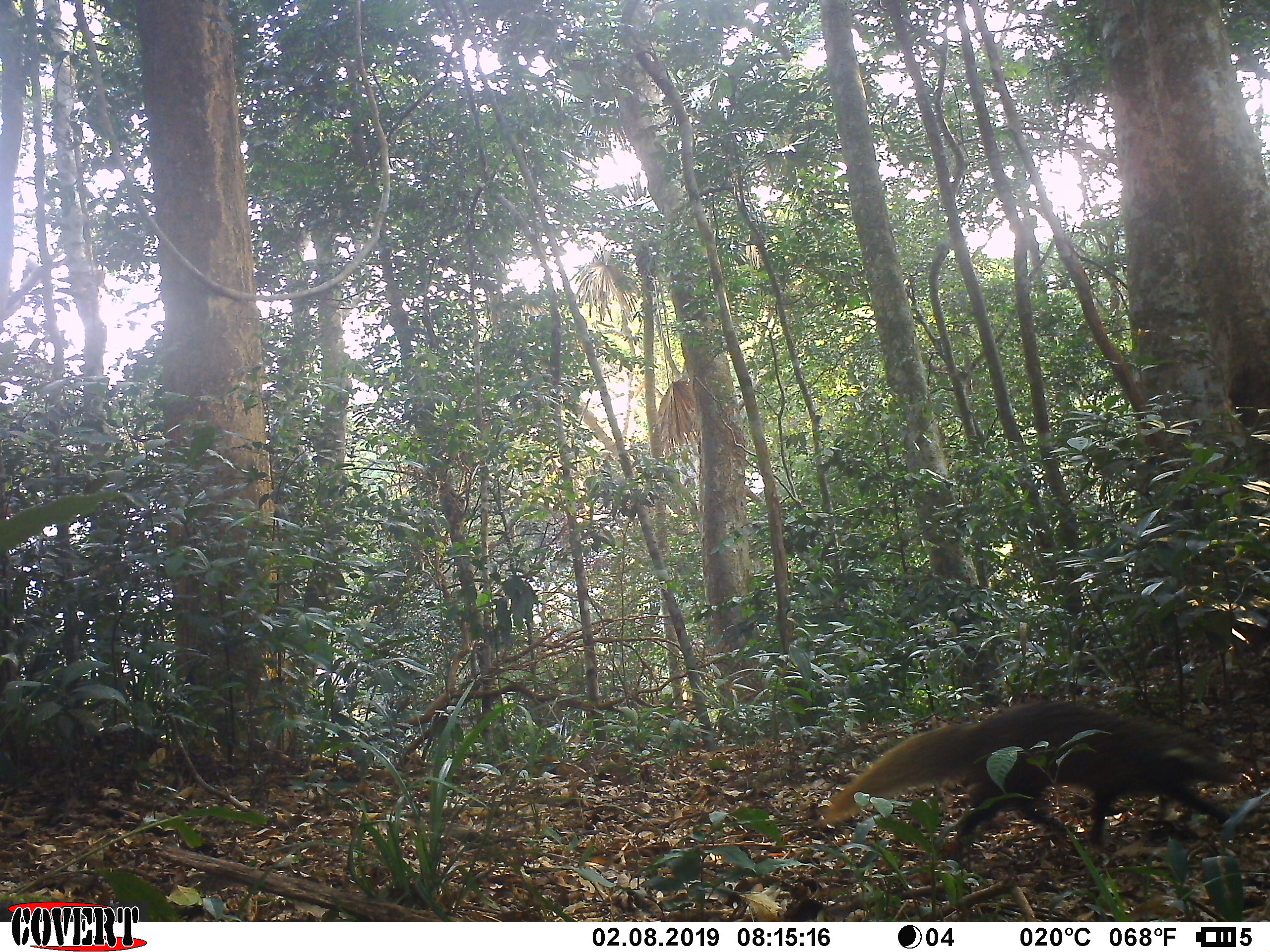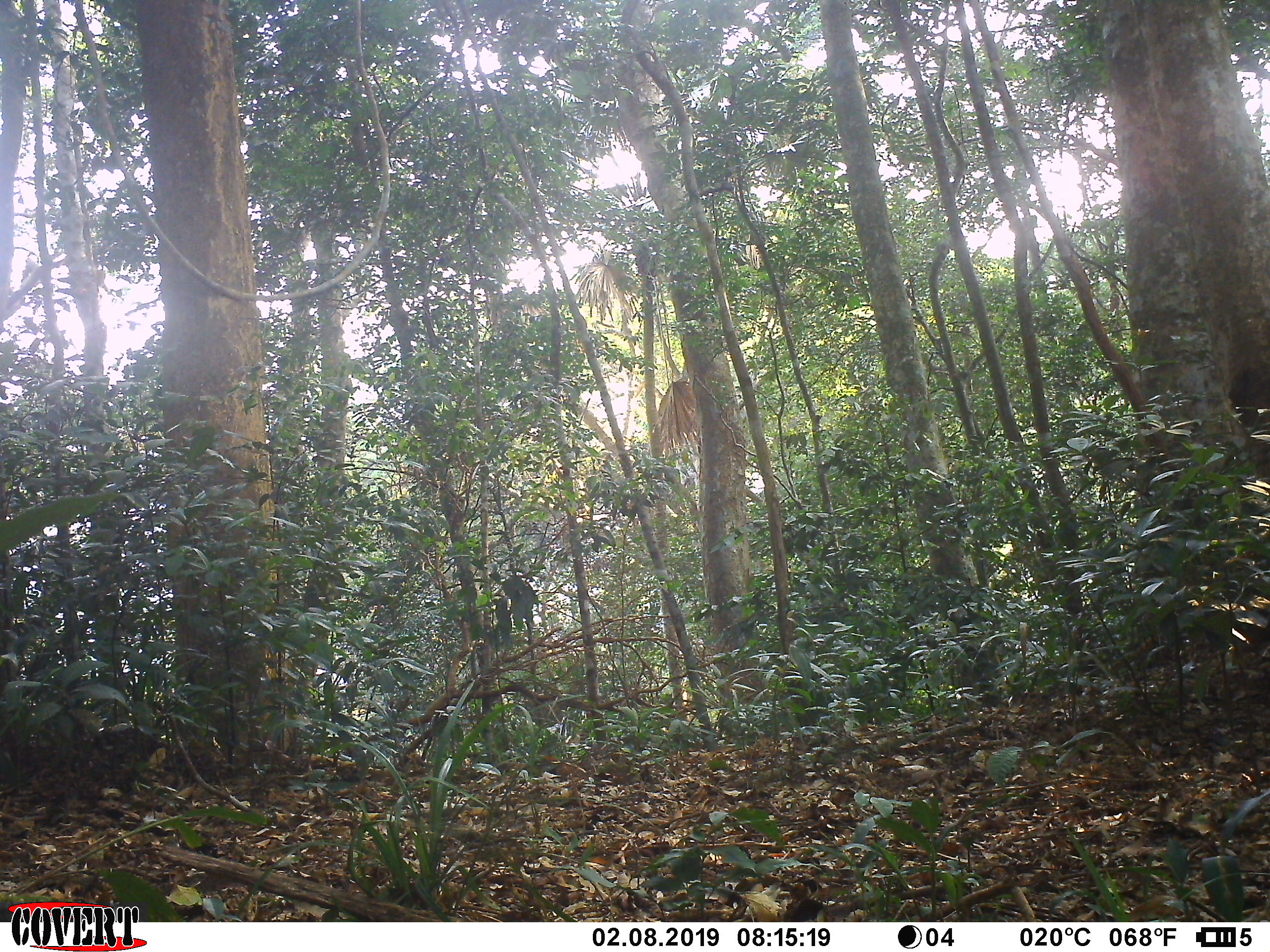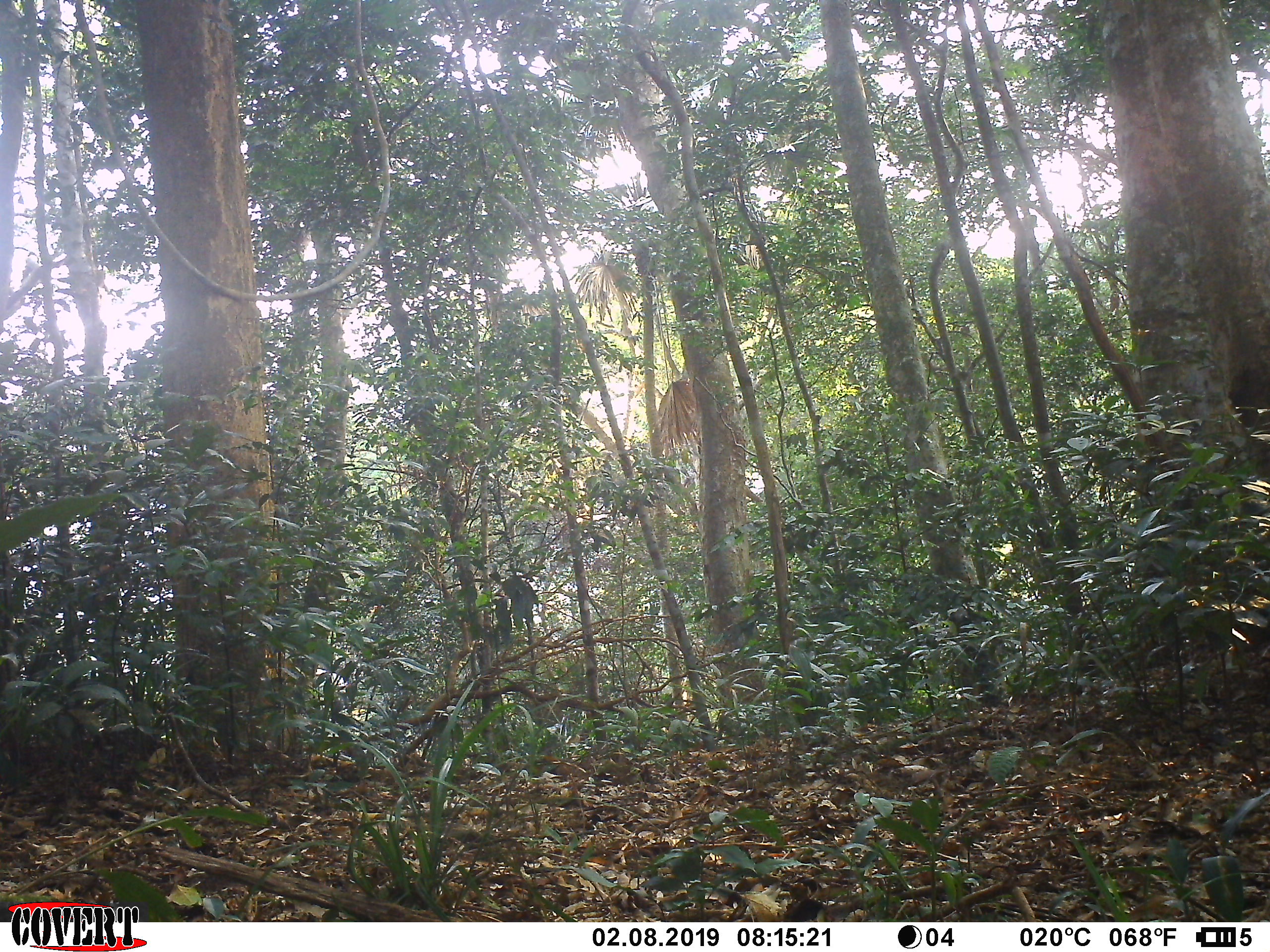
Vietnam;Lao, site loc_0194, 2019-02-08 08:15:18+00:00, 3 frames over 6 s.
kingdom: Animalia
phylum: Chordata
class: Mammalia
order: Carnivora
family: Herpestidae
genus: Urva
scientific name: Urva urva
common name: crab-eating mongoose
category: crab eating mongoose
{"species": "crab eating mongoose (crab-eating mongoose) (Urva urva)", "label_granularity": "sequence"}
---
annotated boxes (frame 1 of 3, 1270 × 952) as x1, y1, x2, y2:
crab eating mongoose: 815, 697, 1244, 857